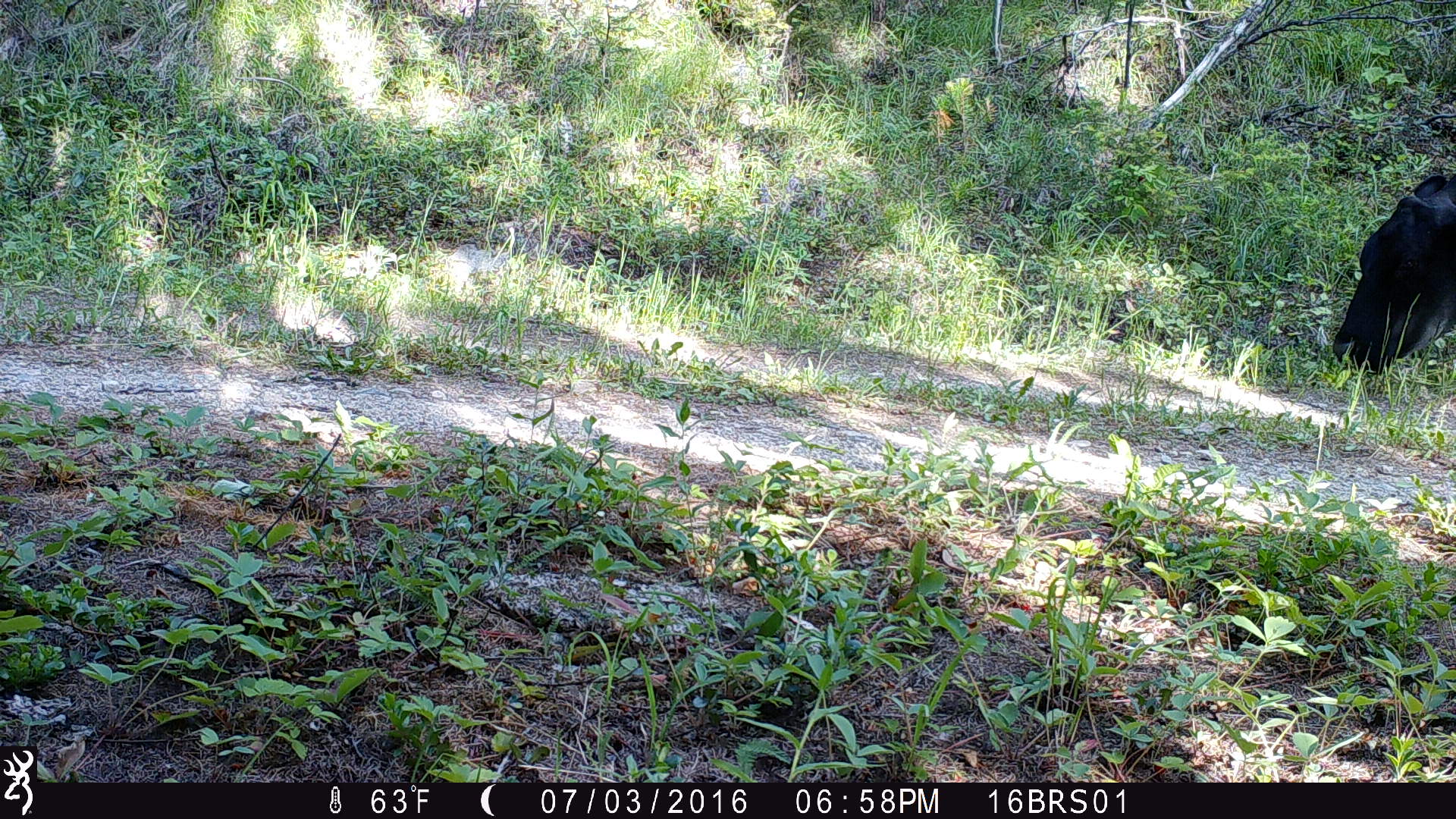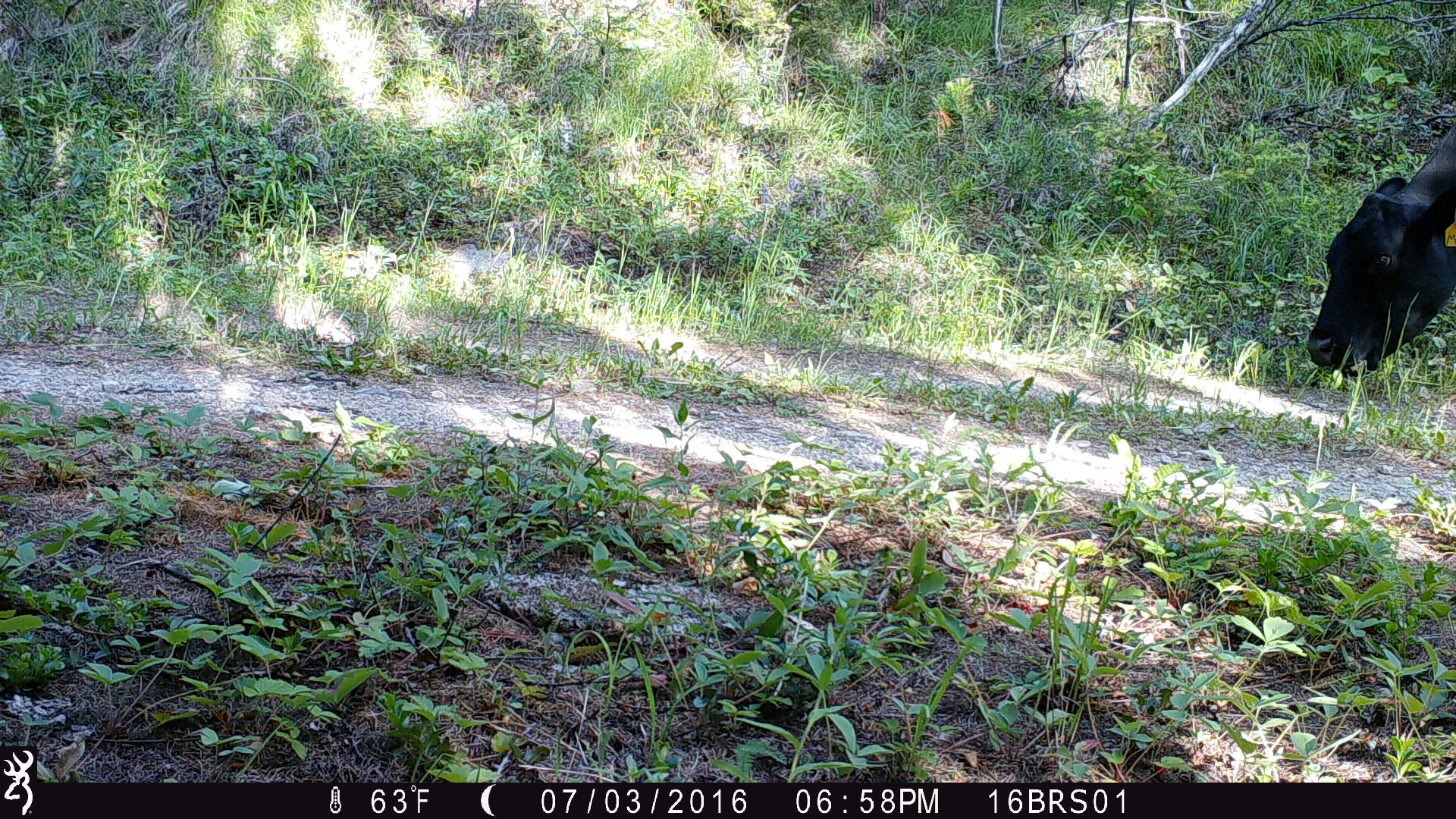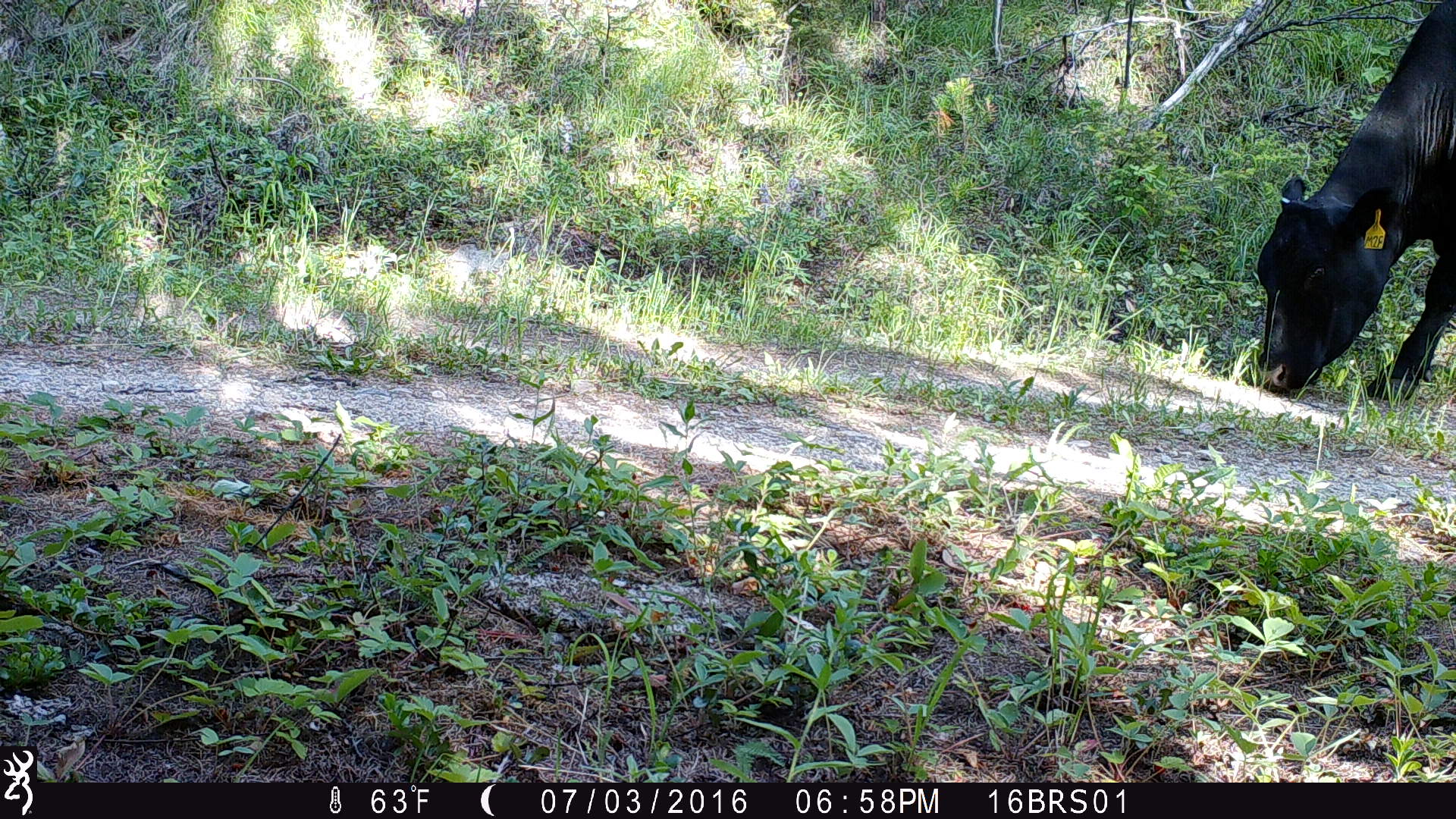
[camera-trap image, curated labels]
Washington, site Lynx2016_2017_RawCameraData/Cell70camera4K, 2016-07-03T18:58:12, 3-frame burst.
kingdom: Animalia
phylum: Chordata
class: Mammalia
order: Artiodactyla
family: Bovidae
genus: Bos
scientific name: Bos taurus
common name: domestic cattle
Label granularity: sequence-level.